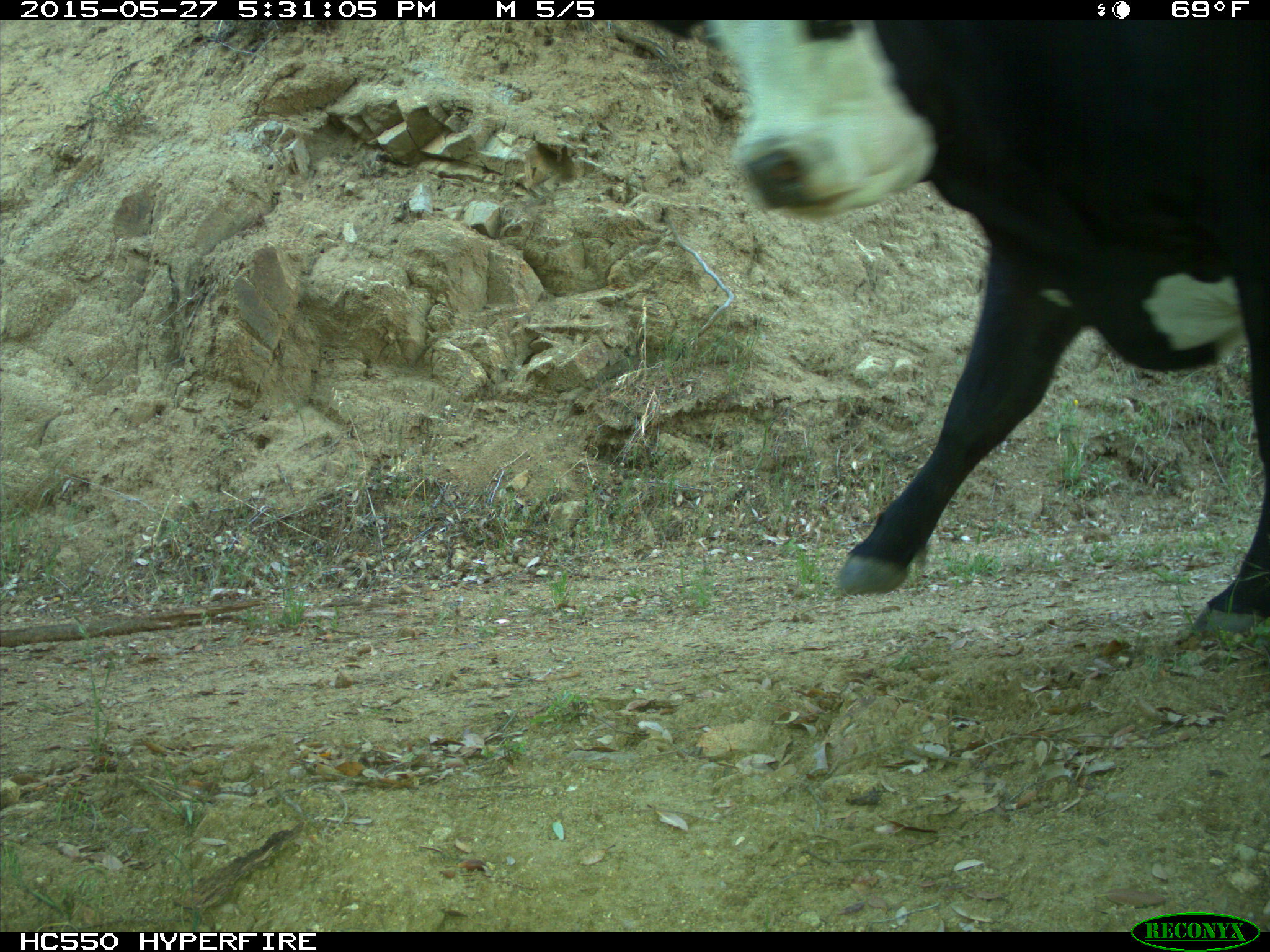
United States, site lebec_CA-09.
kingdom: Animalia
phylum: Chordata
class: Mammalia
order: Artiodactyla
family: Bovidae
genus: Bos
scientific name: Bos taurus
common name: domestic cow